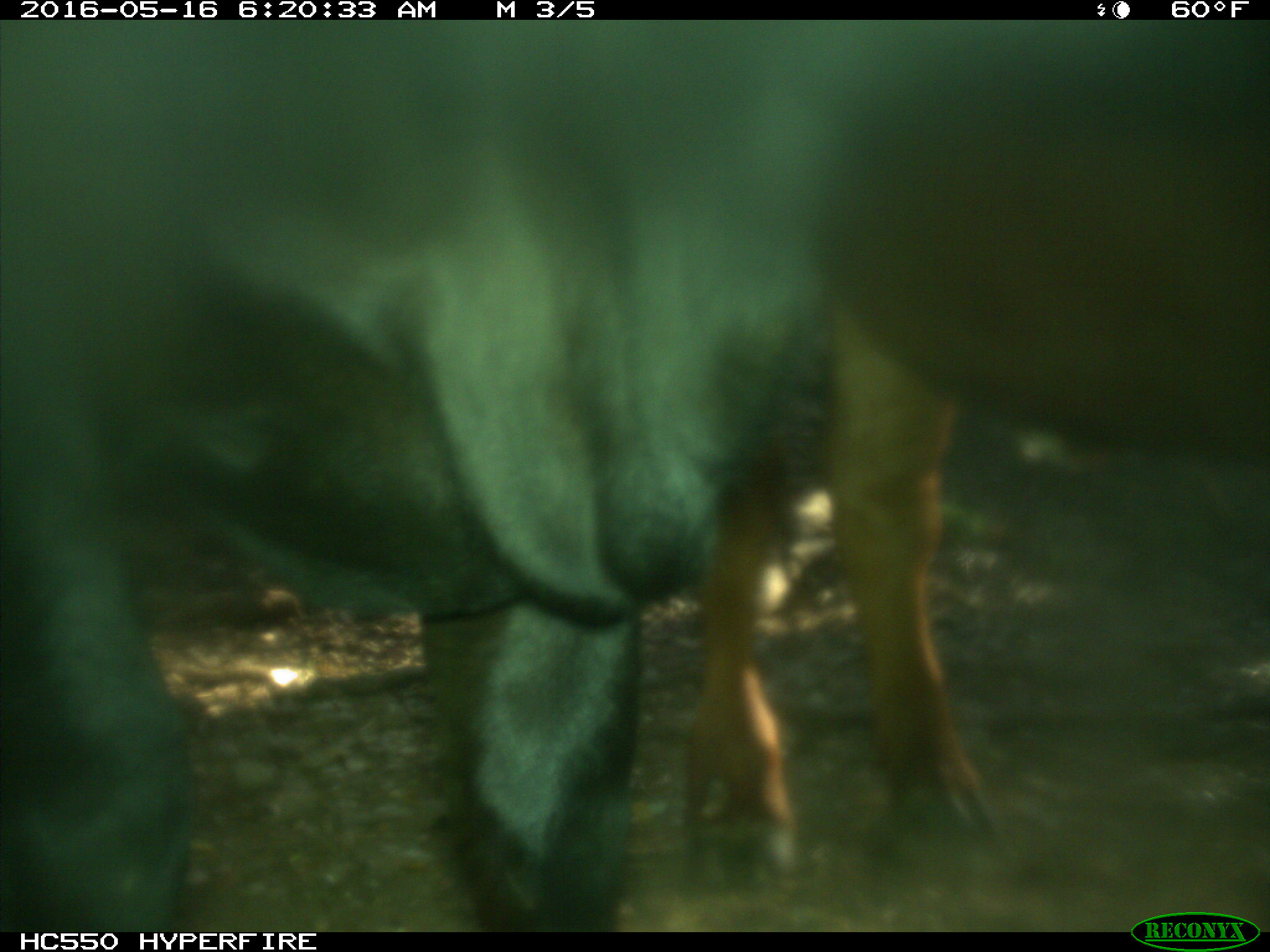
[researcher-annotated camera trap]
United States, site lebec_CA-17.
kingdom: Animalia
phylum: Chordata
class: Mammalia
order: Artiodactyla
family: Bovidae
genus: Bos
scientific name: Bos taurus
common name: domestic cow